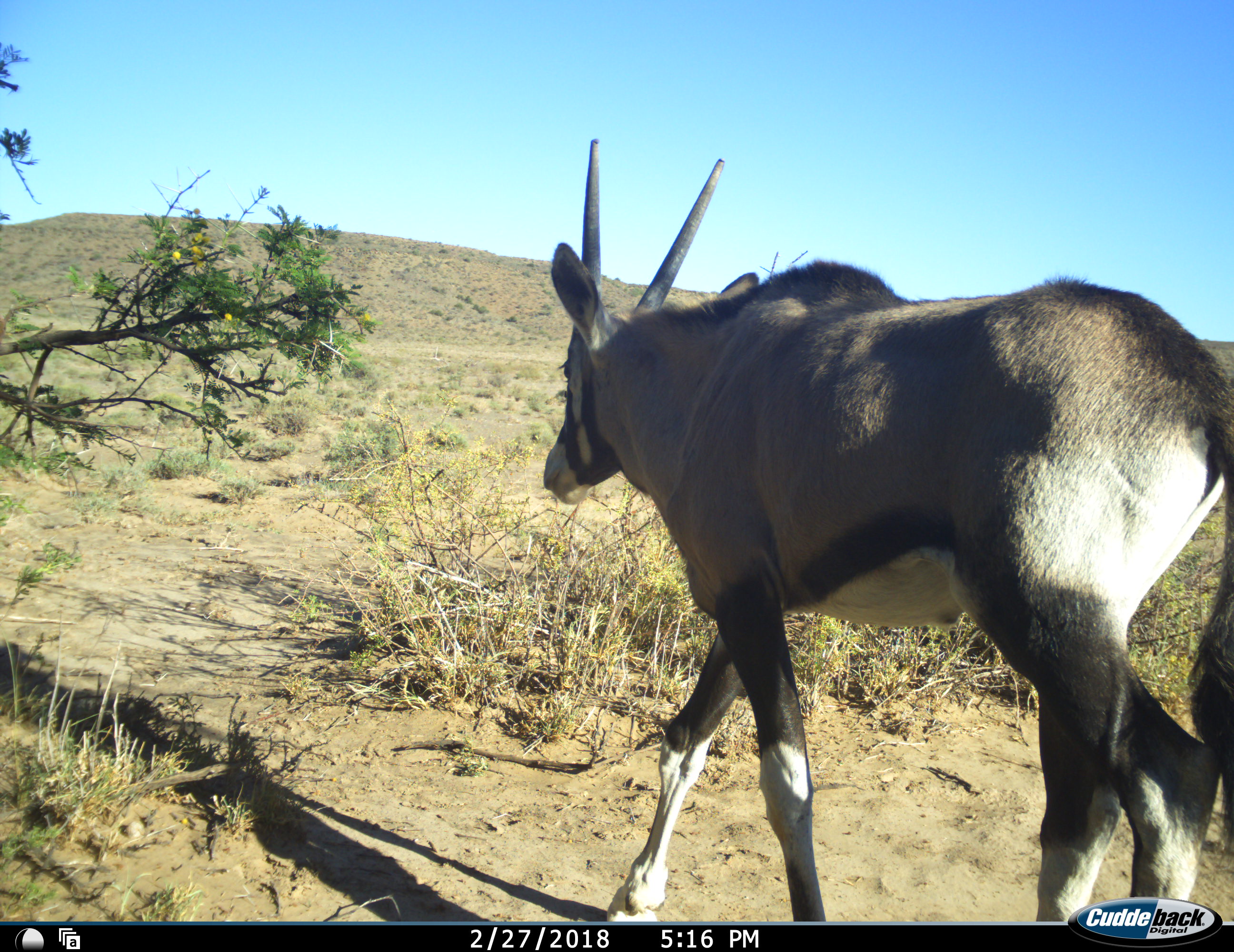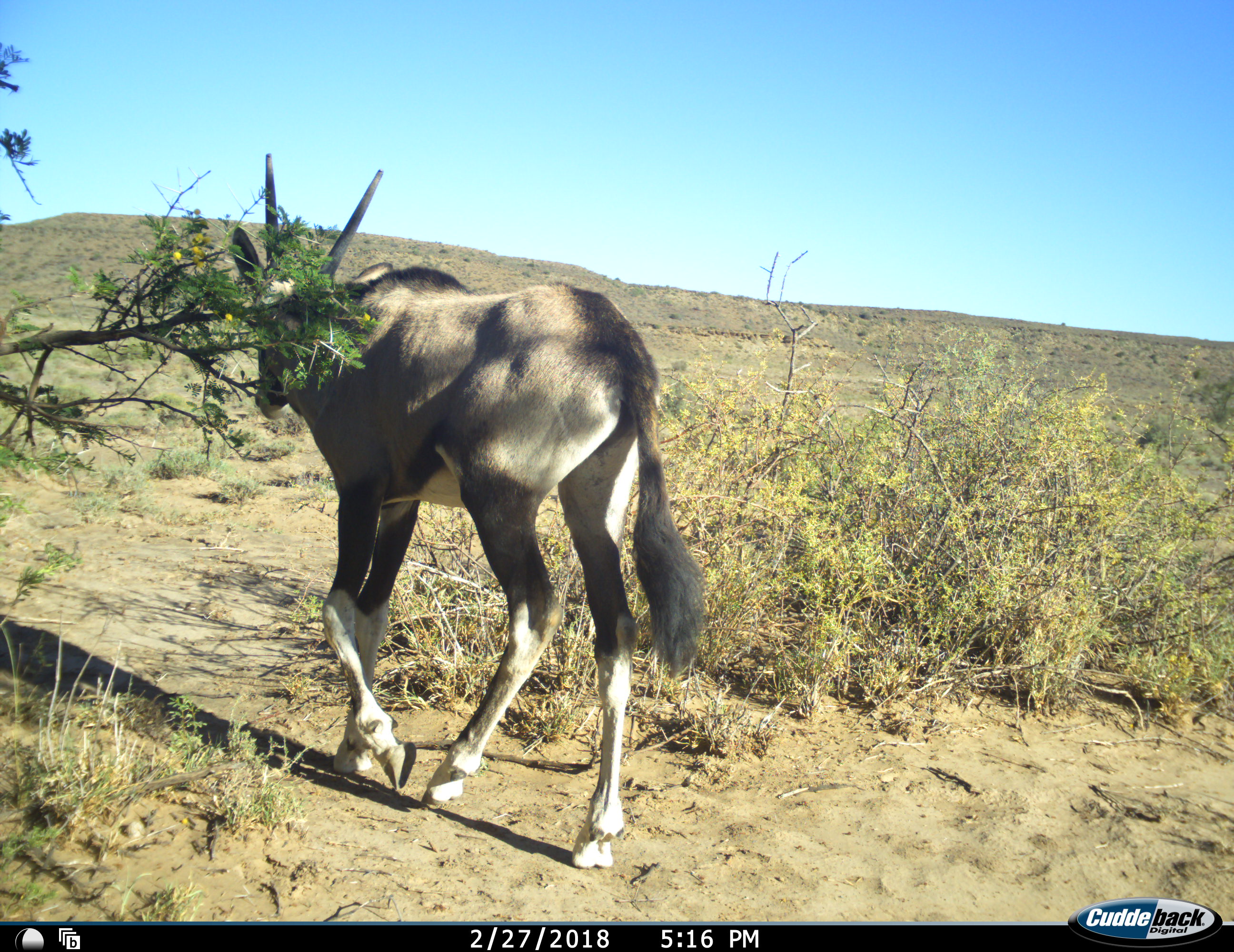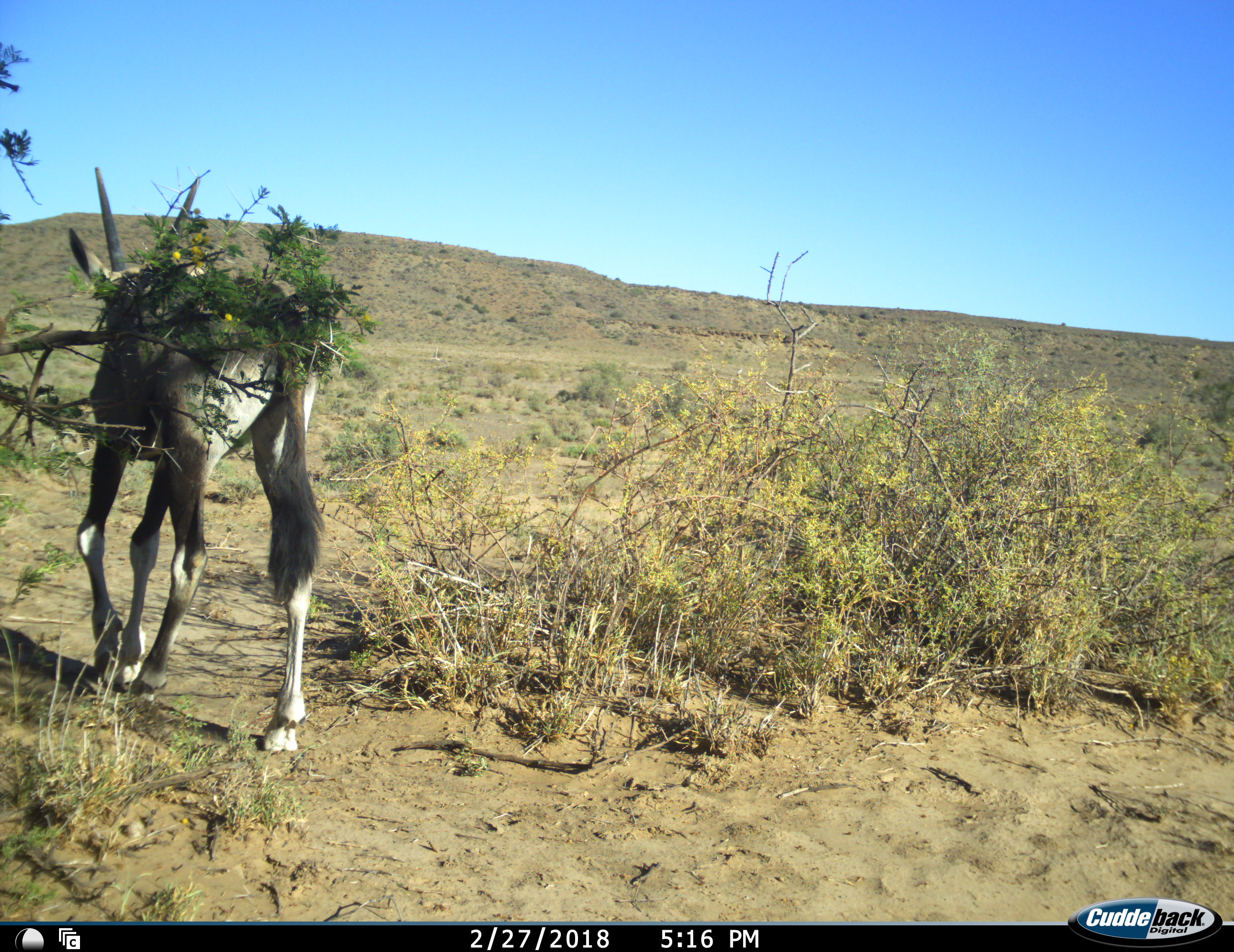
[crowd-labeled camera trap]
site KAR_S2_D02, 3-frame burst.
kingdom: Animalia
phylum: Chordata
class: Mammalia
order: Artiodactyla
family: Bovidae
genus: Oryx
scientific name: Oryx gazella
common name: gemsbok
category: oryx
Oryx (gemsbok) (Oryx gazella), count 1. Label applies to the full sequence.